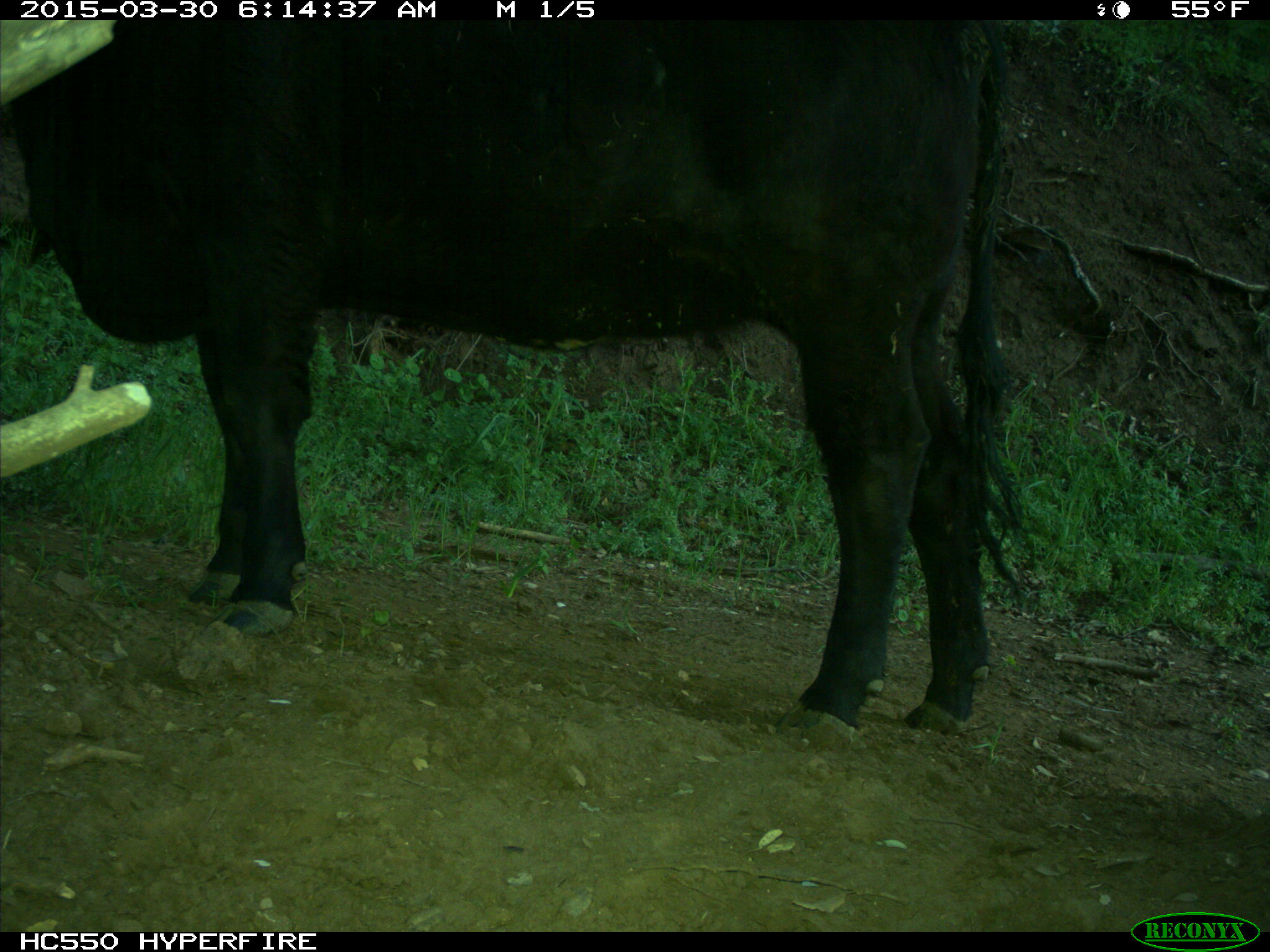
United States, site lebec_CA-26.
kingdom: Animalia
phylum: Chordata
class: Mammalia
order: Artiodactyla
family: Bovidae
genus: Bos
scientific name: Bos taurus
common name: domestic cow